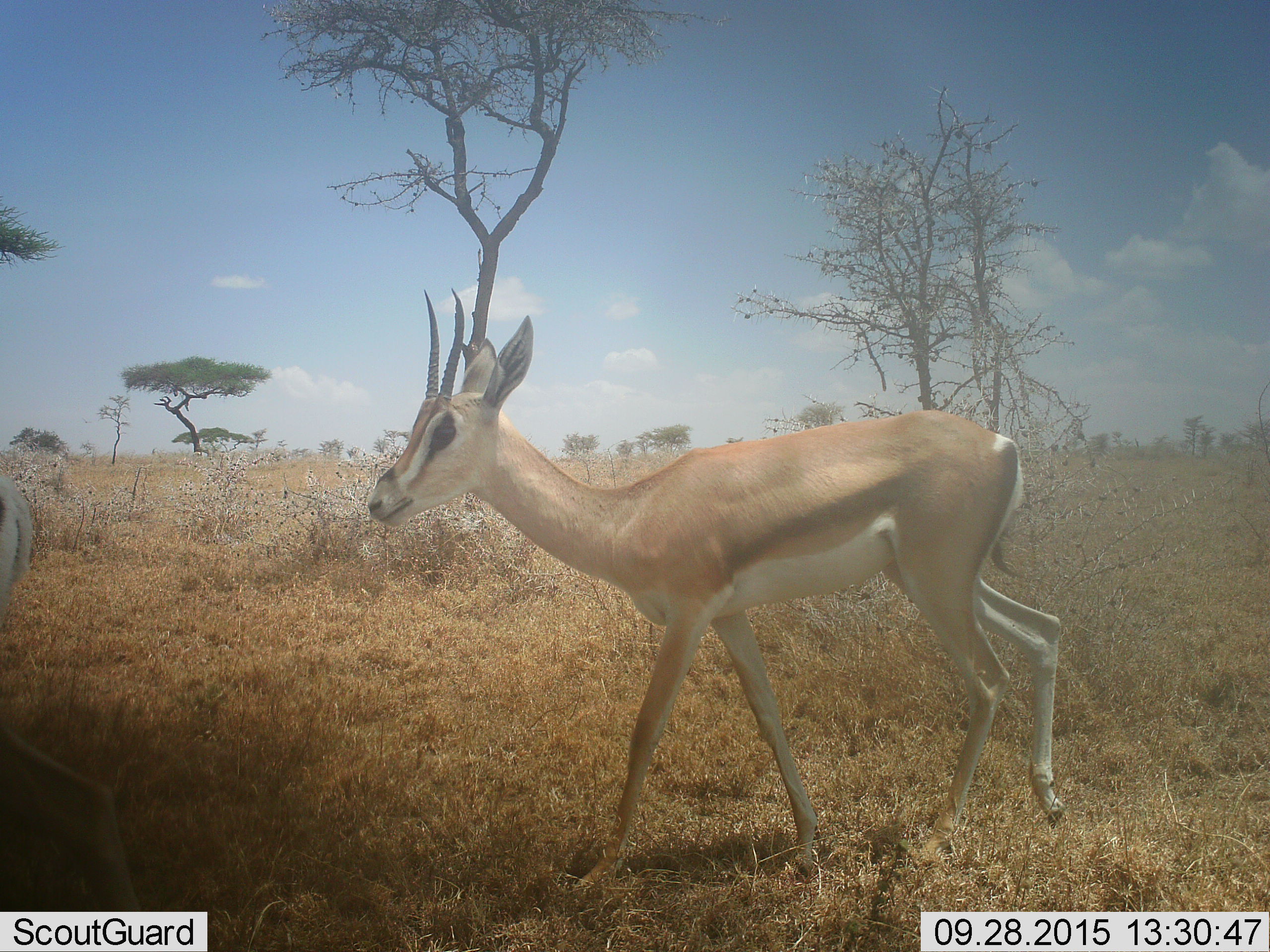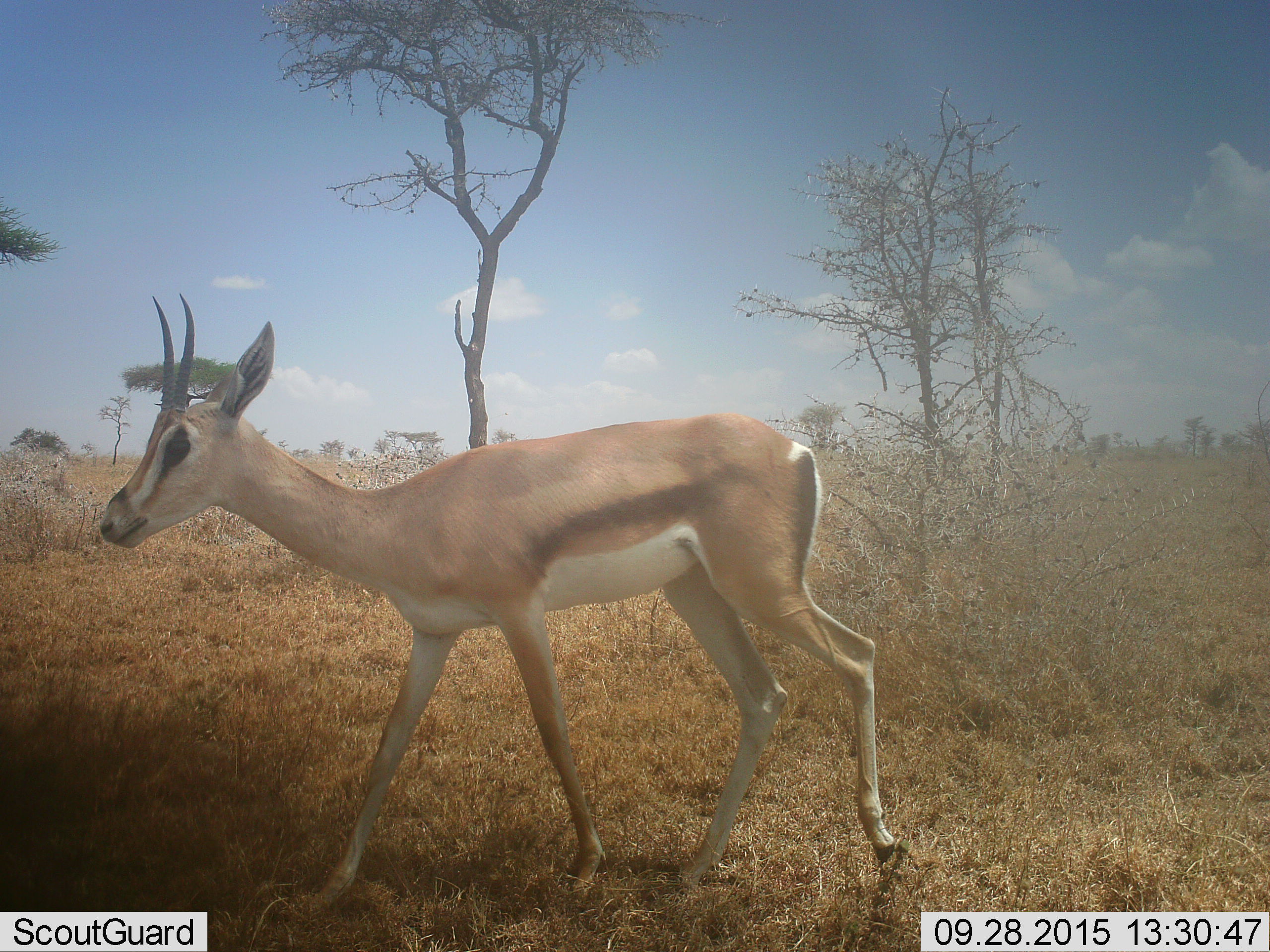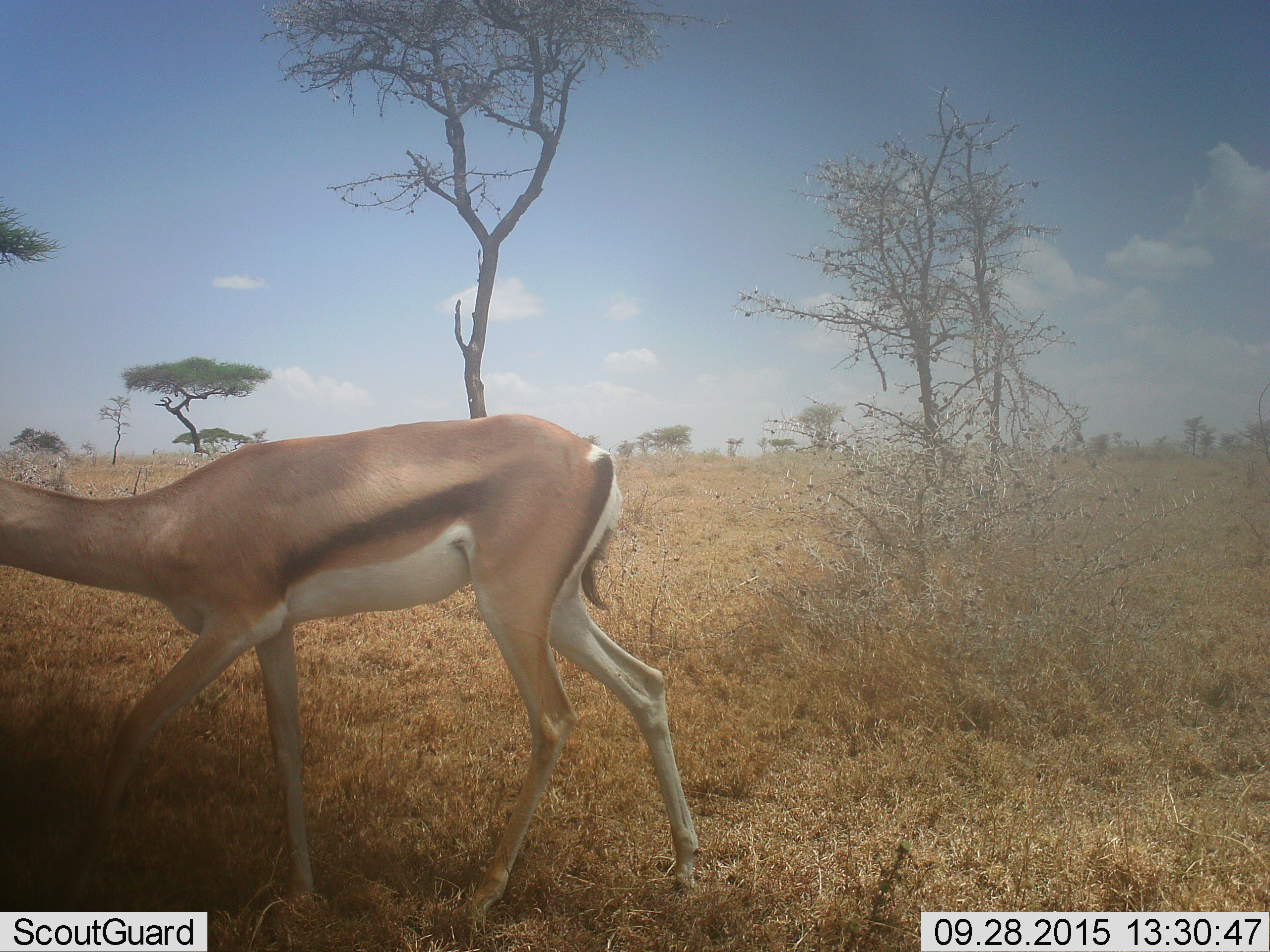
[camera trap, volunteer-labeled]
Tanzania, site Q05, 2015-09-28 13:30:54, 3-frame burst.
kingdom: Animalia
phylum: Chordata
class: Mammalia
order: Artiodactyla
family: Bovidae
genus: Nanger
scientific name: Nanger granti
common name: grant's gazelle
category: gazellegrants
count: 2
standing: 0%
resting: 0%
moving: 100%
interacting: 0%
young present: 0%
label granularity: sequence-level